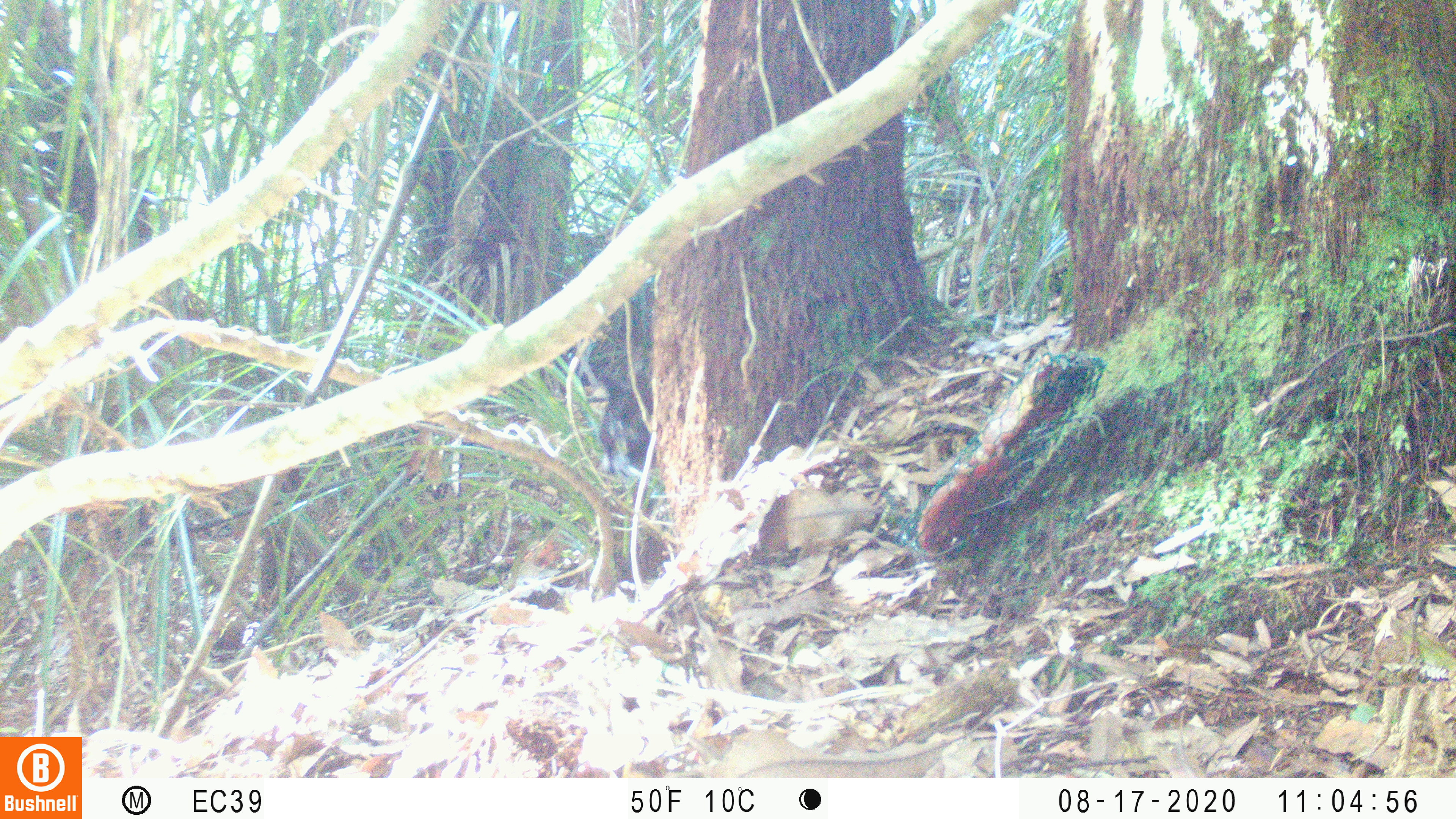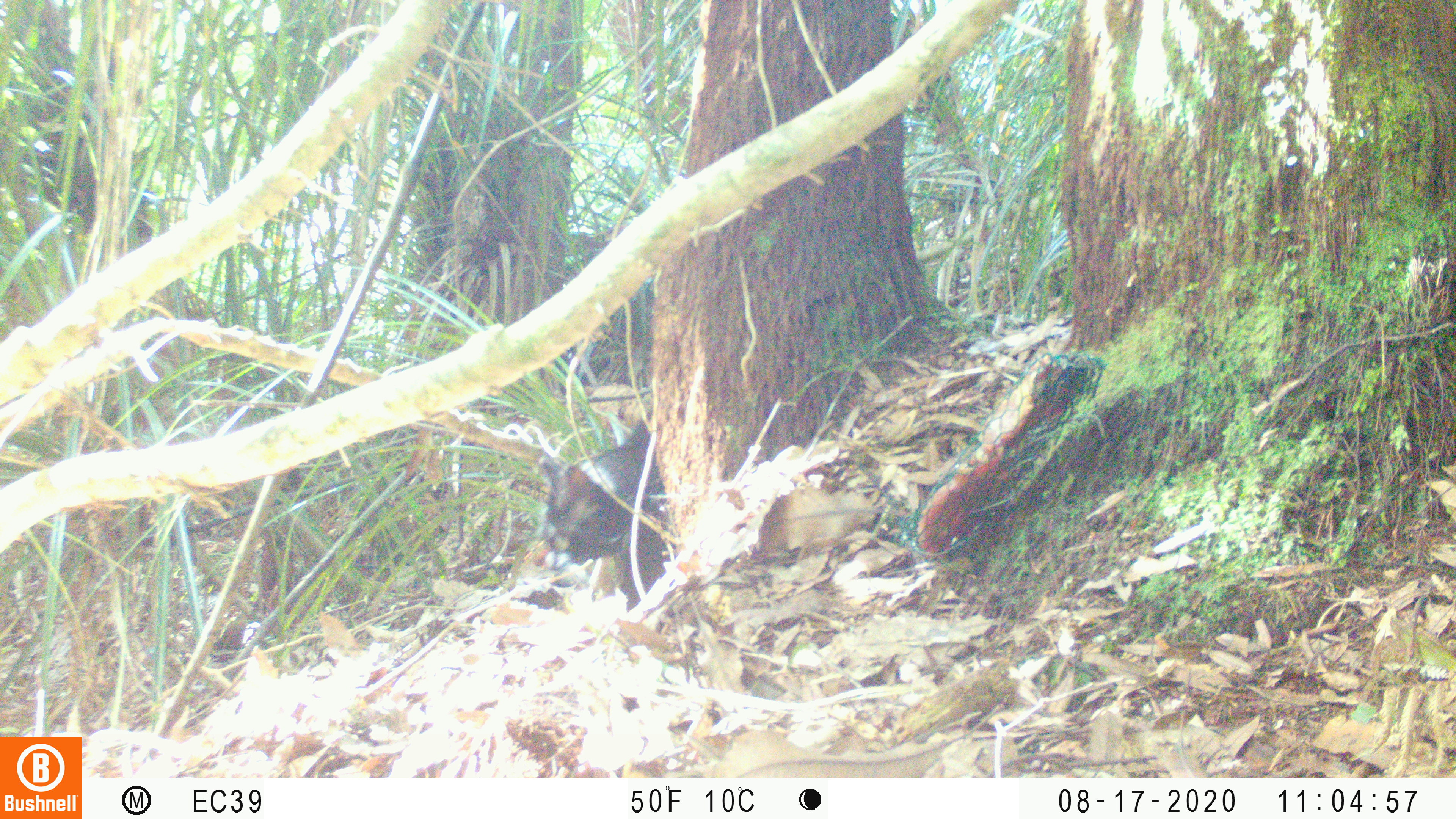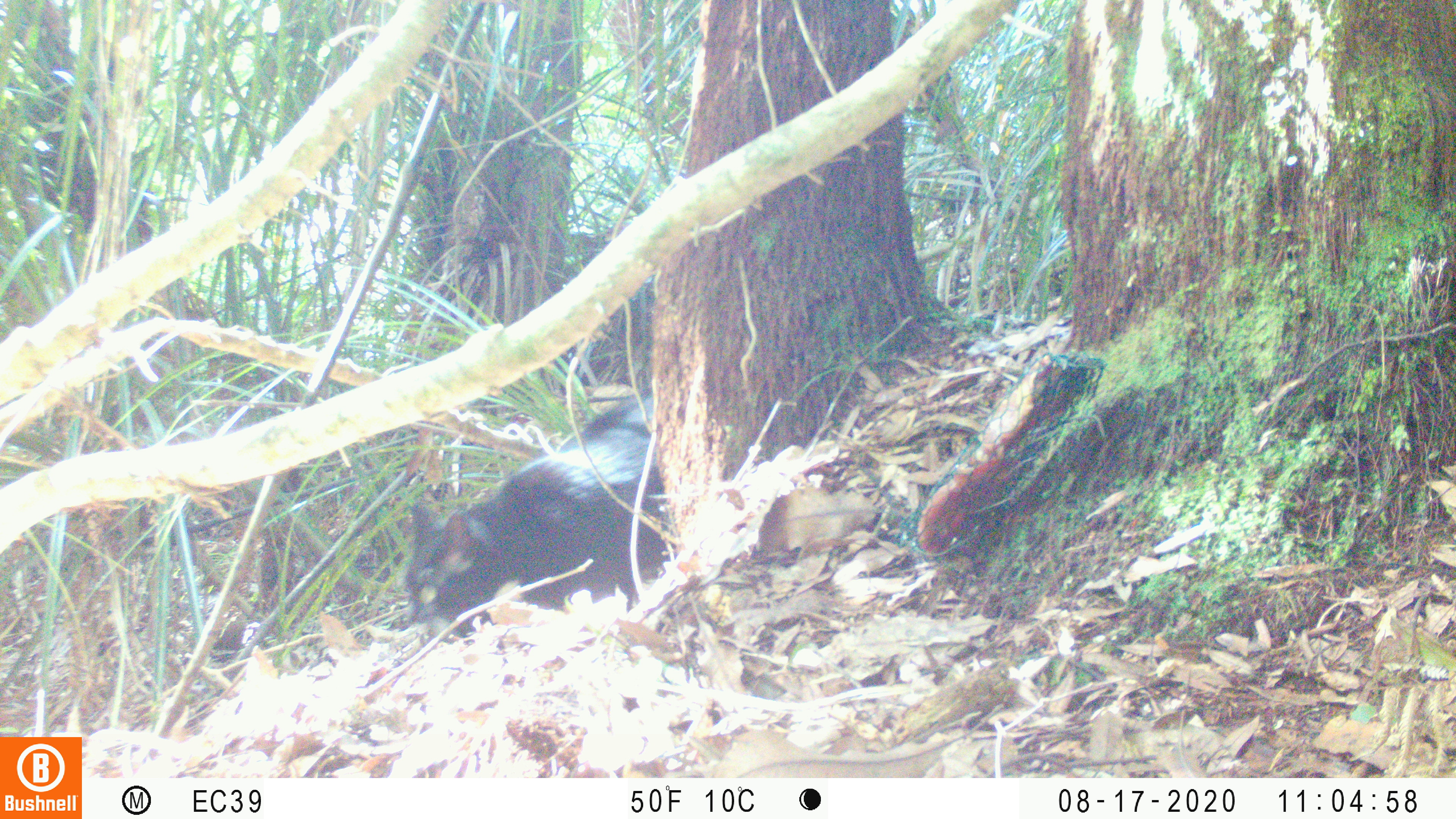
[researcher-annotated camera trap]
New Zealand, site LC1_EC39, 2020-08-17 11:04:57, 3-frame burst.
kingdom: Animalia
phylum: Chordata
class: Mammalia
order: Carnivora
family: Felidae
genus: Felis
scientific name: Felis catus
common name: domestic cat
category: cat